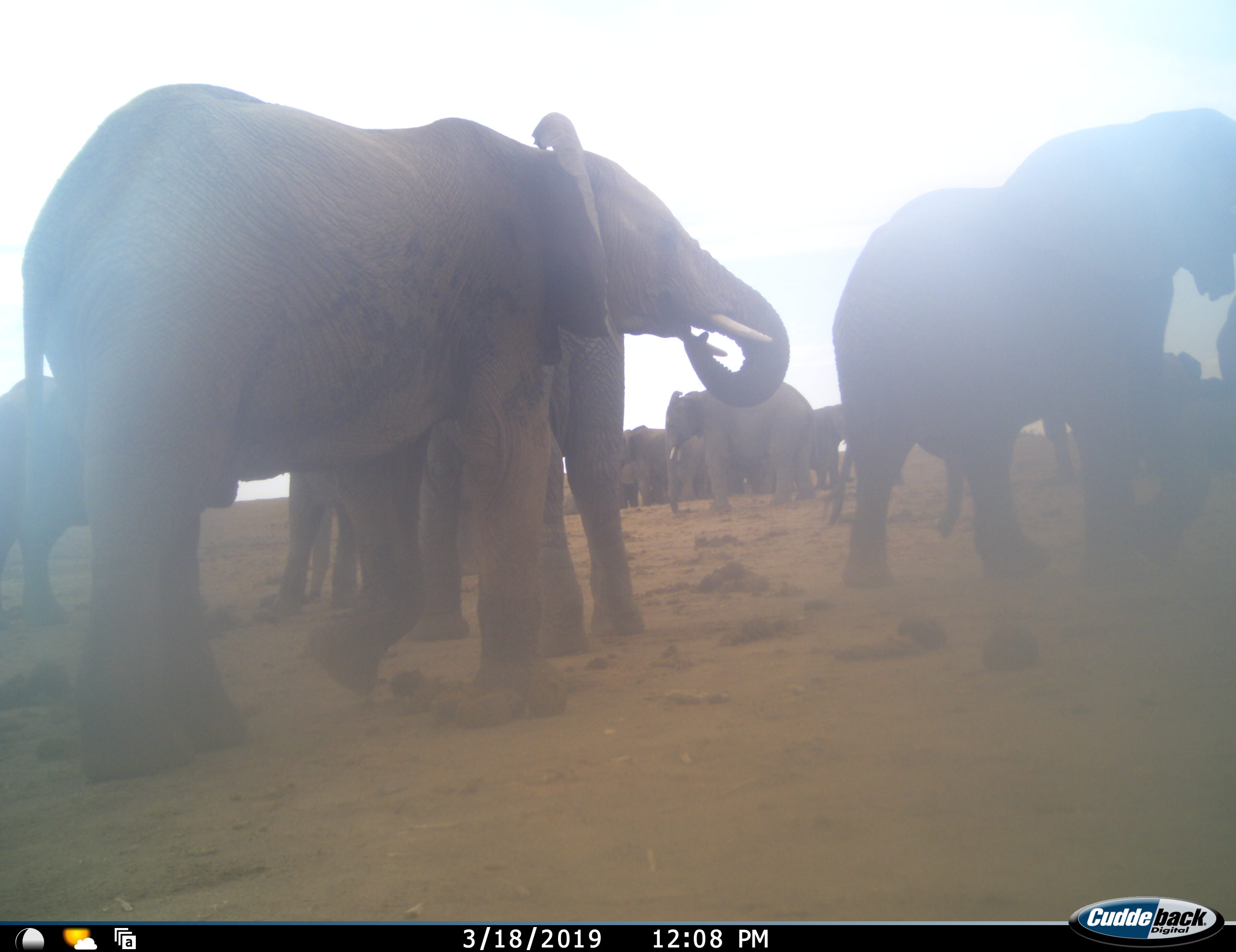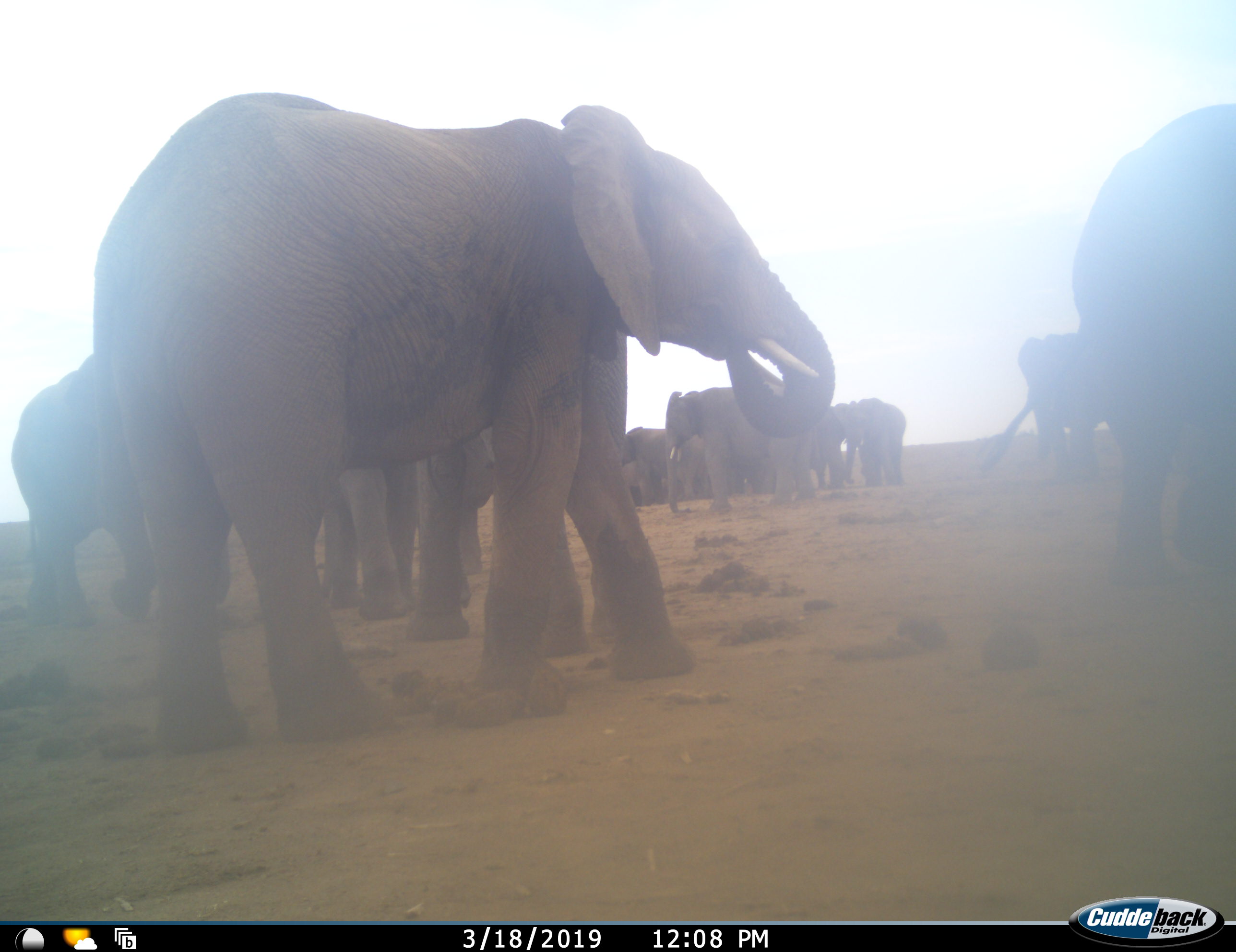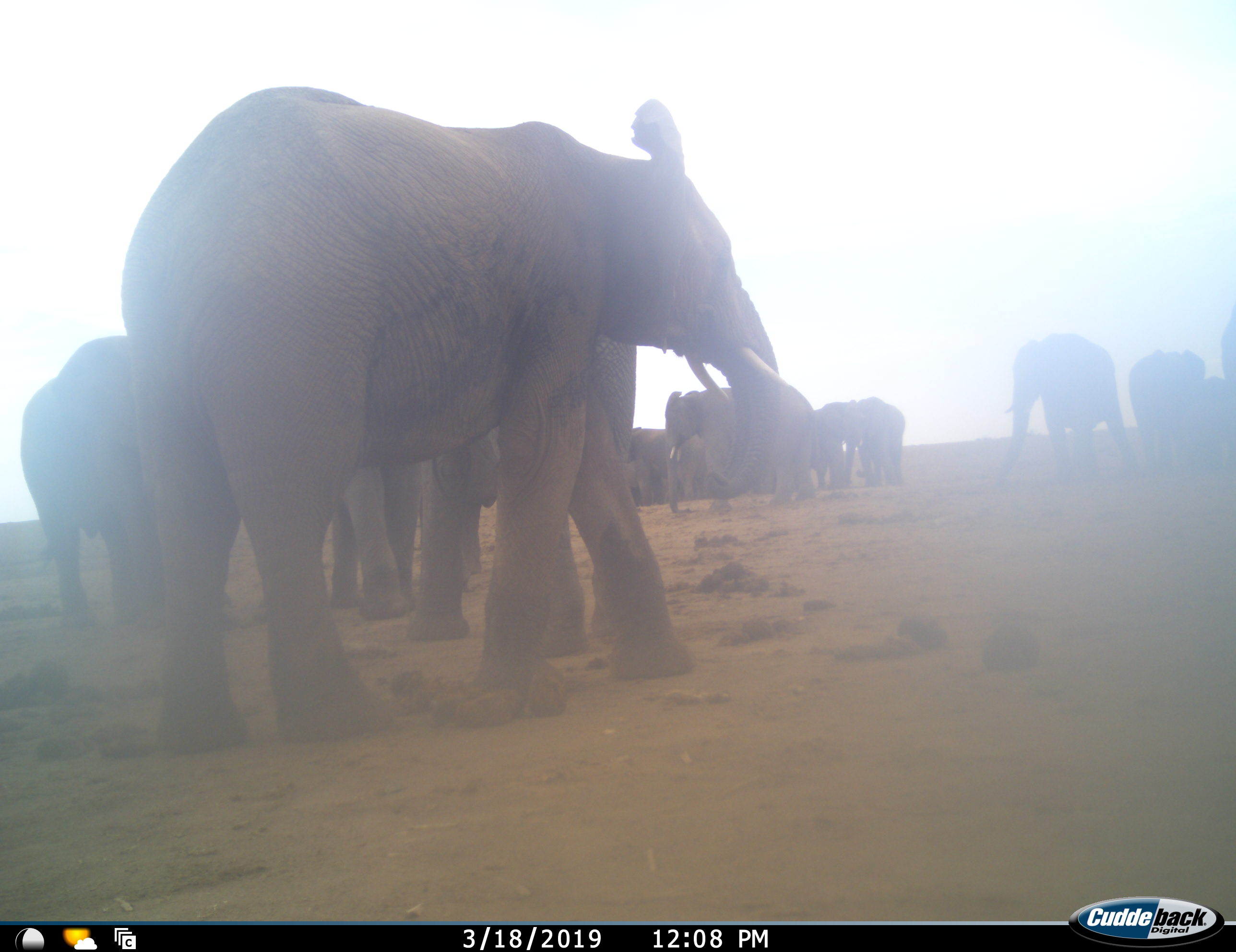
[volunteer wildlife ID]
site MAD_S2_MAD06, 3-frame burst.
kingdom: Animalia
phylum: Chordata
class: Mammalia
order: Proboscidea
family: Elephantidae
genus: Loxodonta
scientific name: Loxodonta africana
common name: african bush elephant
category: elephant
Elephant (african bush elephant) (Loxodonta africana), count 11-50. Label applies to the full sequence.